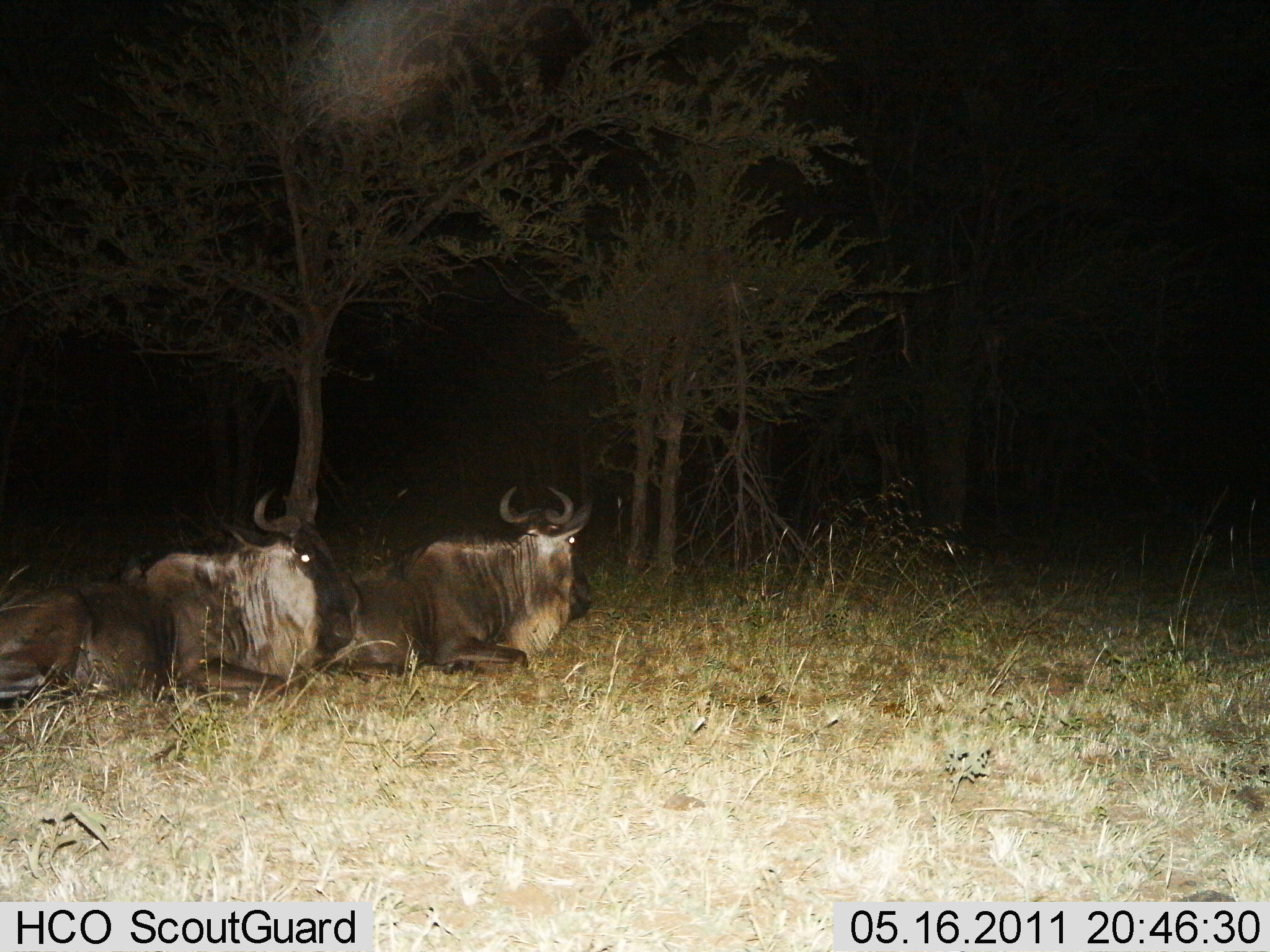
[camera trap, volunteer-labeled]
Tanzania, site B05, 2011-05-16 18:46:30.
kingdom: Animalia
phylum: Chordata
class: Mammalia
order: Artiodactyla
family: Bovidae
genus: Connochaetes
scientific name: Connochaetes taurinus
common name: blue wildebeest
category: wildebeest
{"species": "wildebeest (blue wildebeest) (Connochaetes taurinus)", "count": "2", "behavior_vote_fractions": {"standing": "10%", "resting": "90%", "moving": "0%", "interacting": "0%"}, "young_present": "0%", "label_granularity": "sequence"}